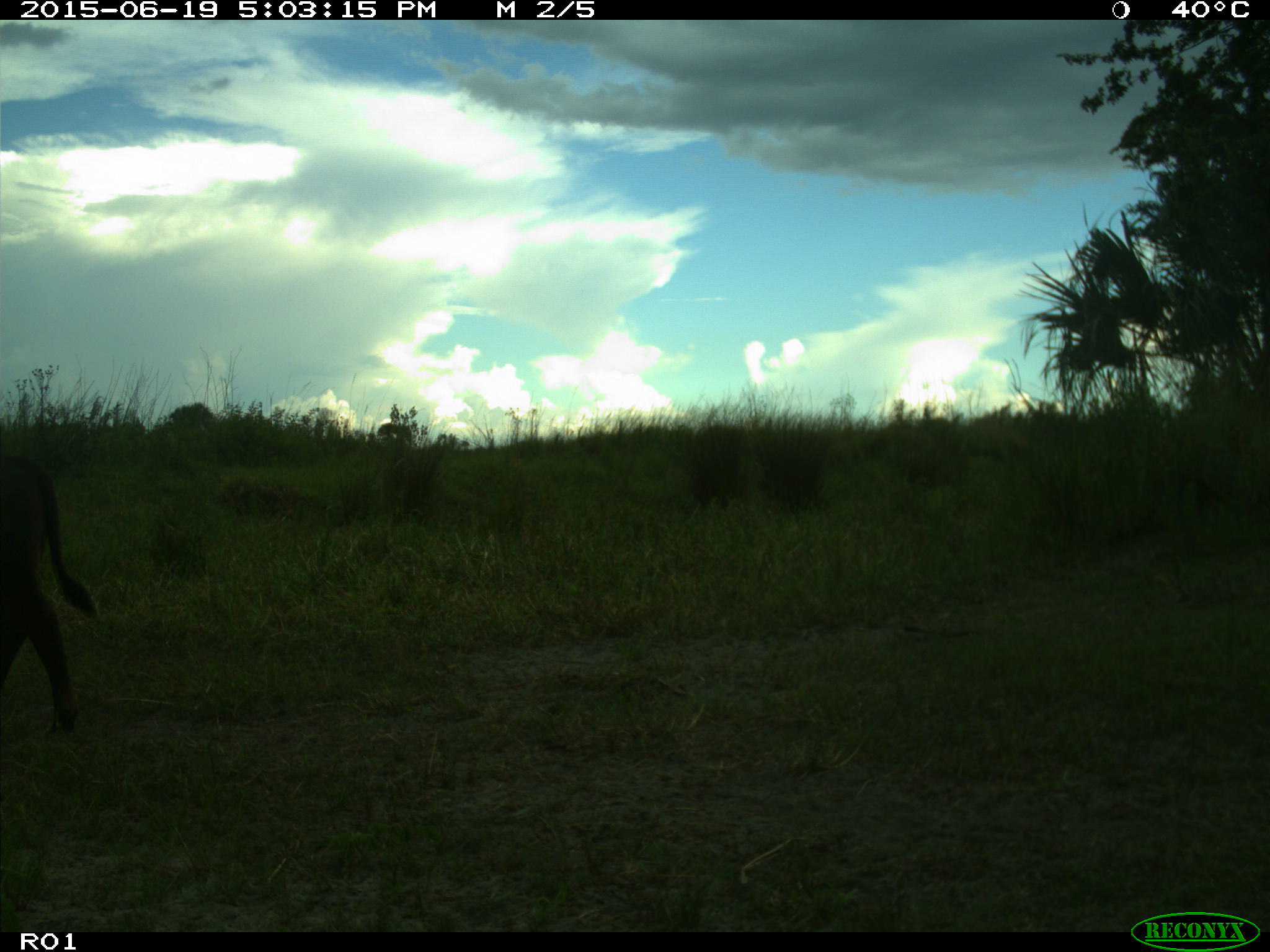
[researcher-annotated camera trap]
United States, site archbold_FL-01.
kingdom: Animalia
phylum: Chordata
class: Mammalia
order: Artiodactyla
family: Bovidae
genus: Bos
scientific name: Bos taurus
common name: domestic cow